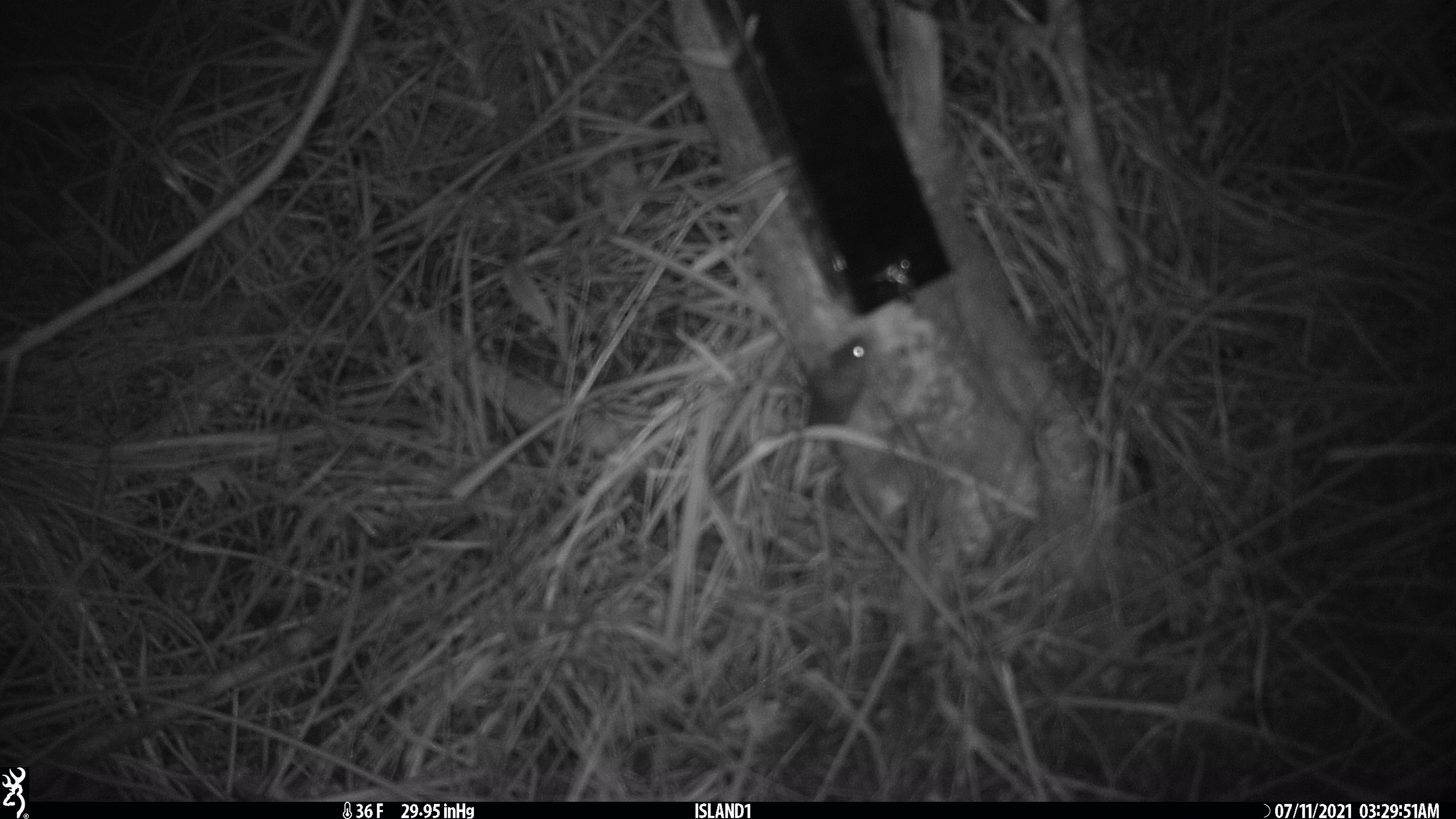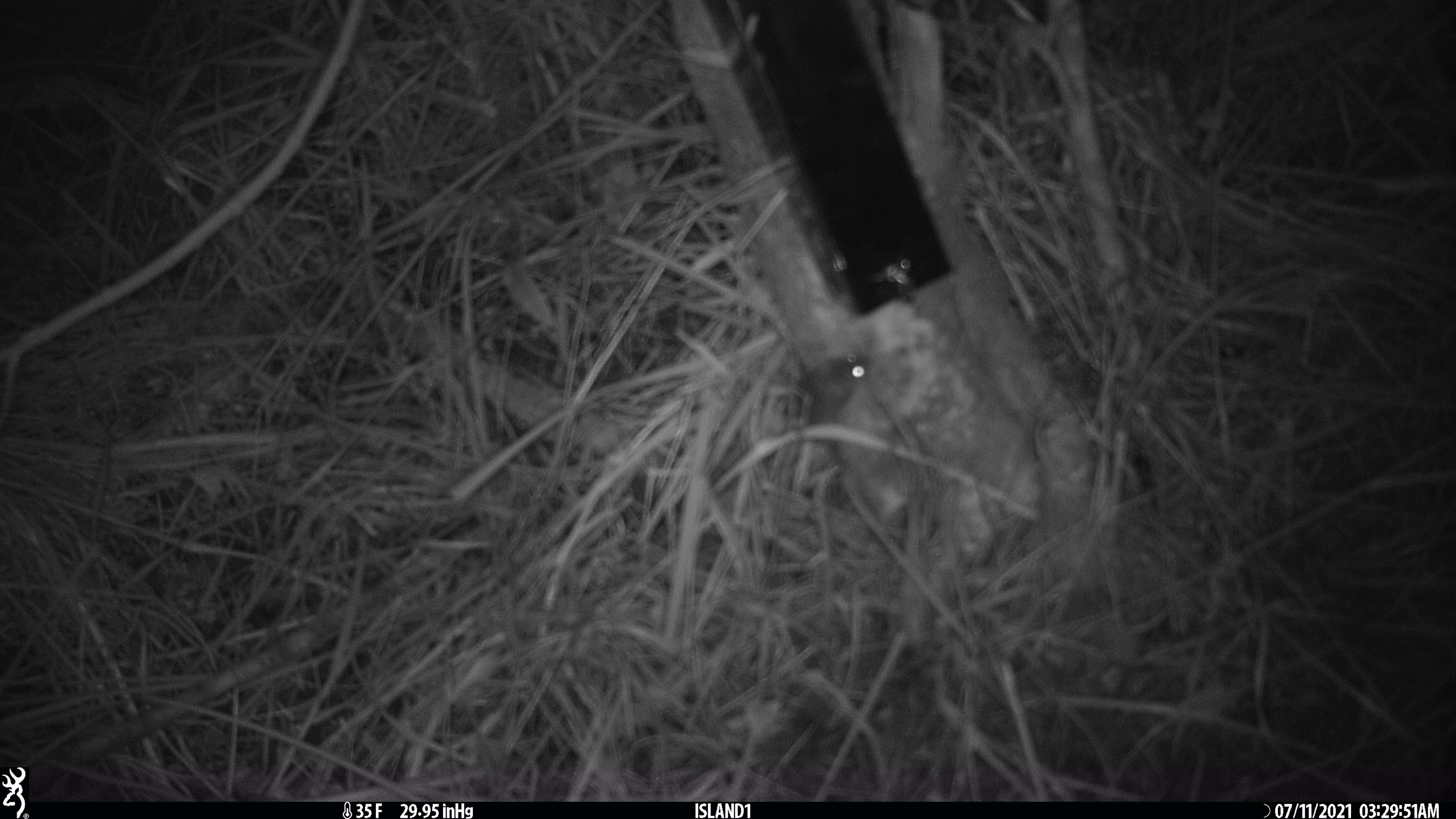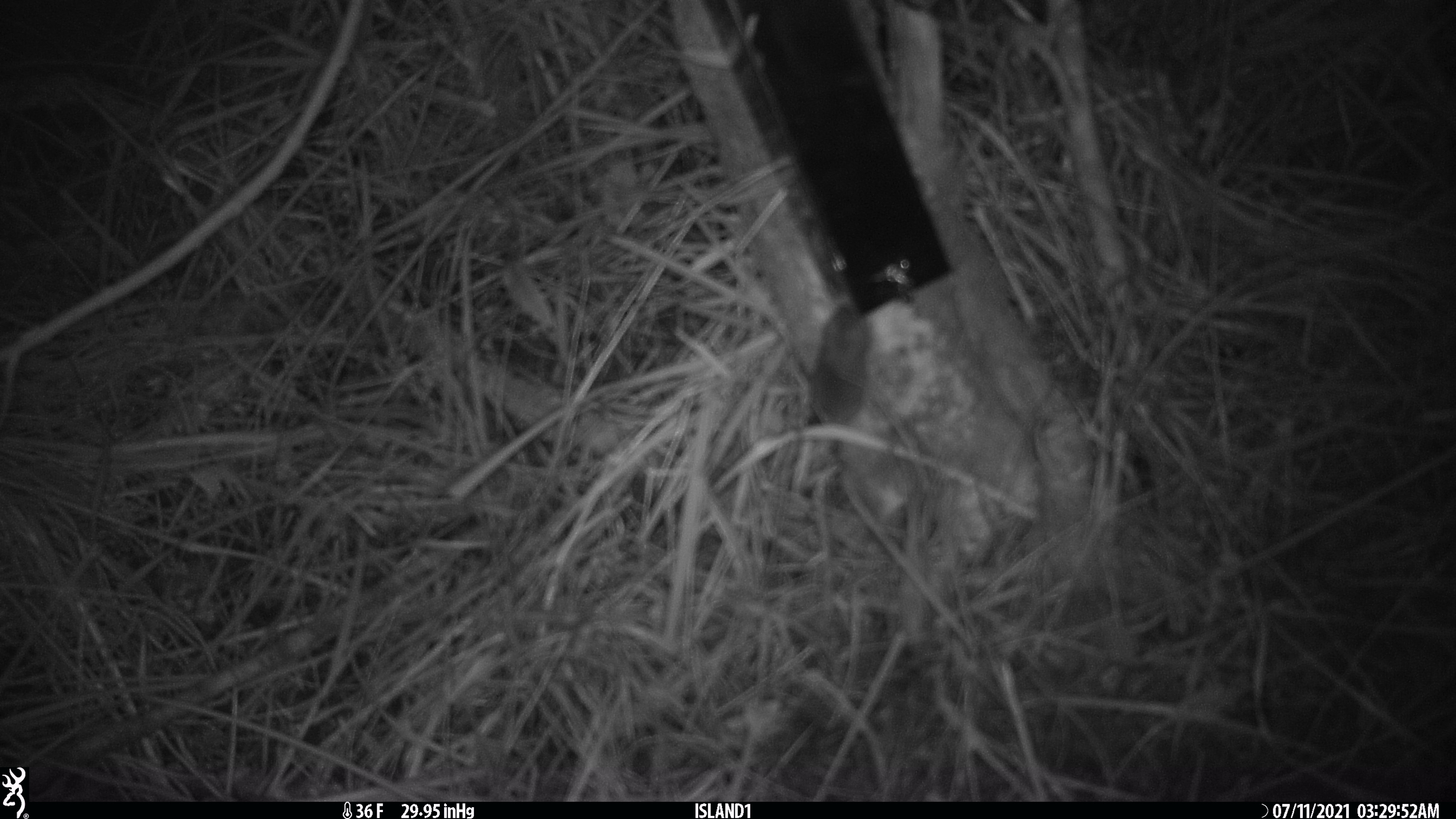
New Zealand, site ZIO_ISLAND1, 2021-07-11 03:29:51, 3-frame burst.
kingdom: Animalia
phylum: Chordata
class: Mammalia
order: Rodentia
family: Muridae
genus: Mus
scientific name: Mus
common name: mouse